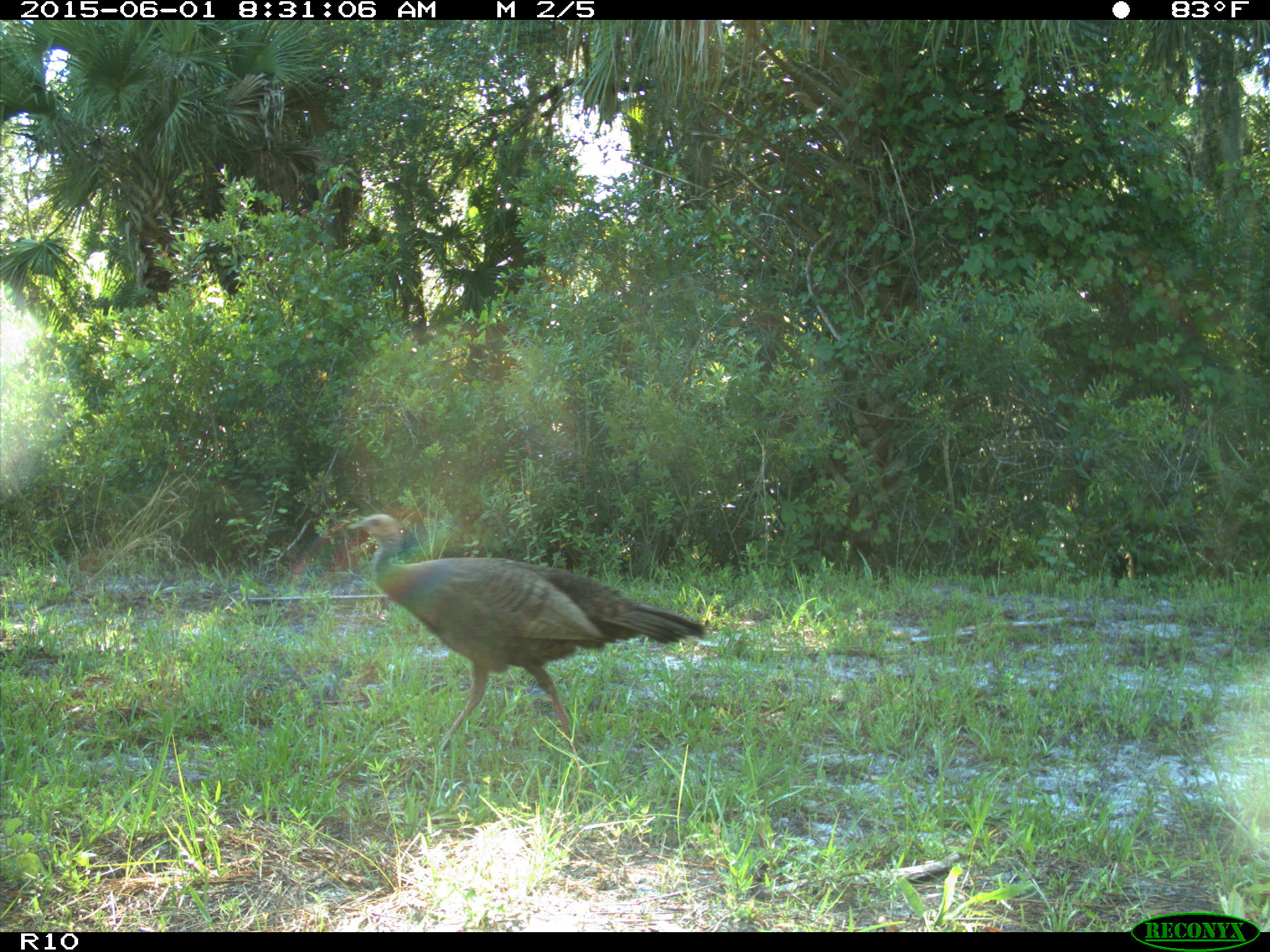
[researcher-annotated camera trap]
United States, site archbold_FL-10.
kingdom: Animalia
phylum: Chordata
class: Aves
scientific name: Aves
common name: birds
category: unidentified bird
Unidentified bird (birds) (Aves).